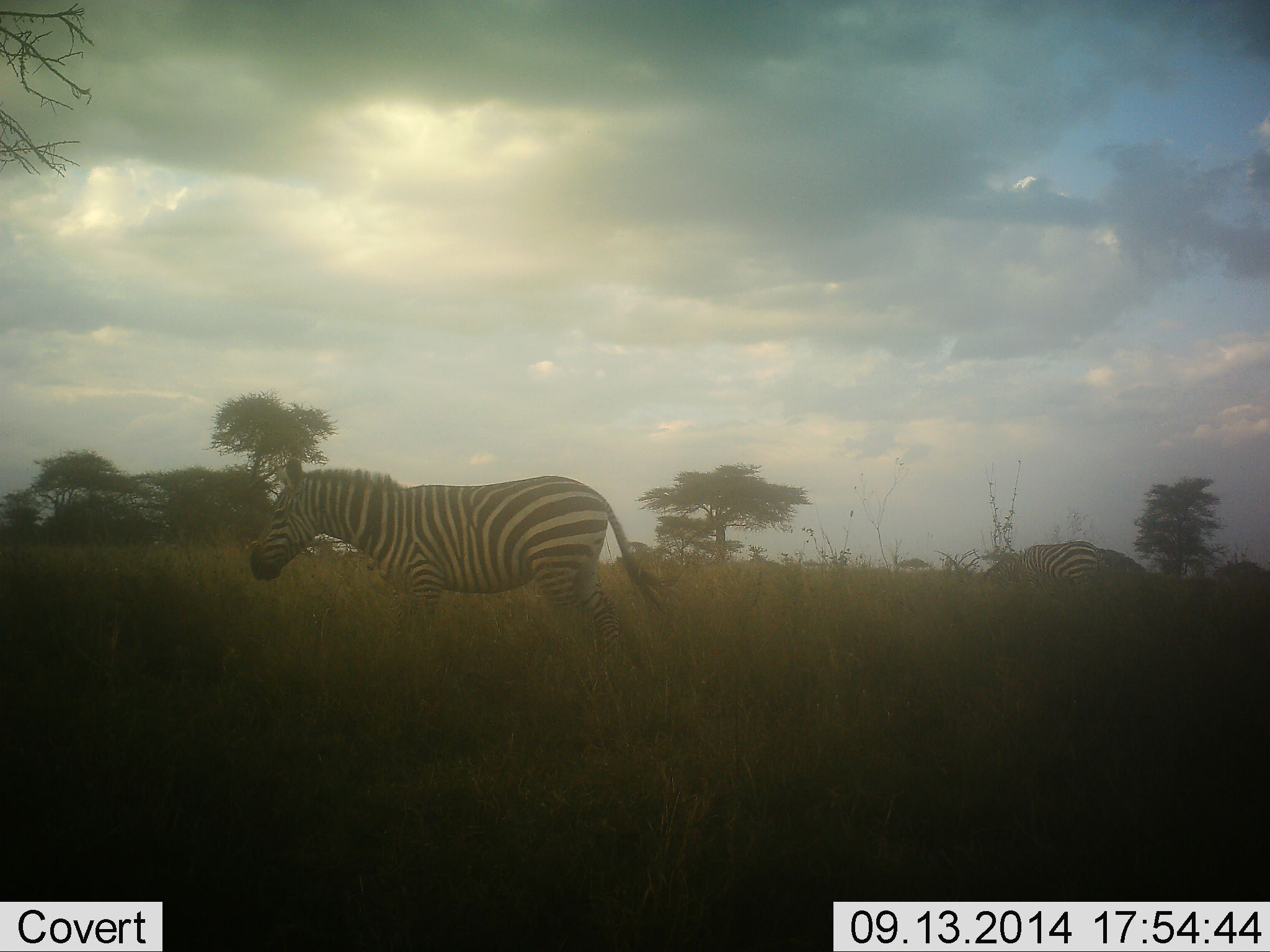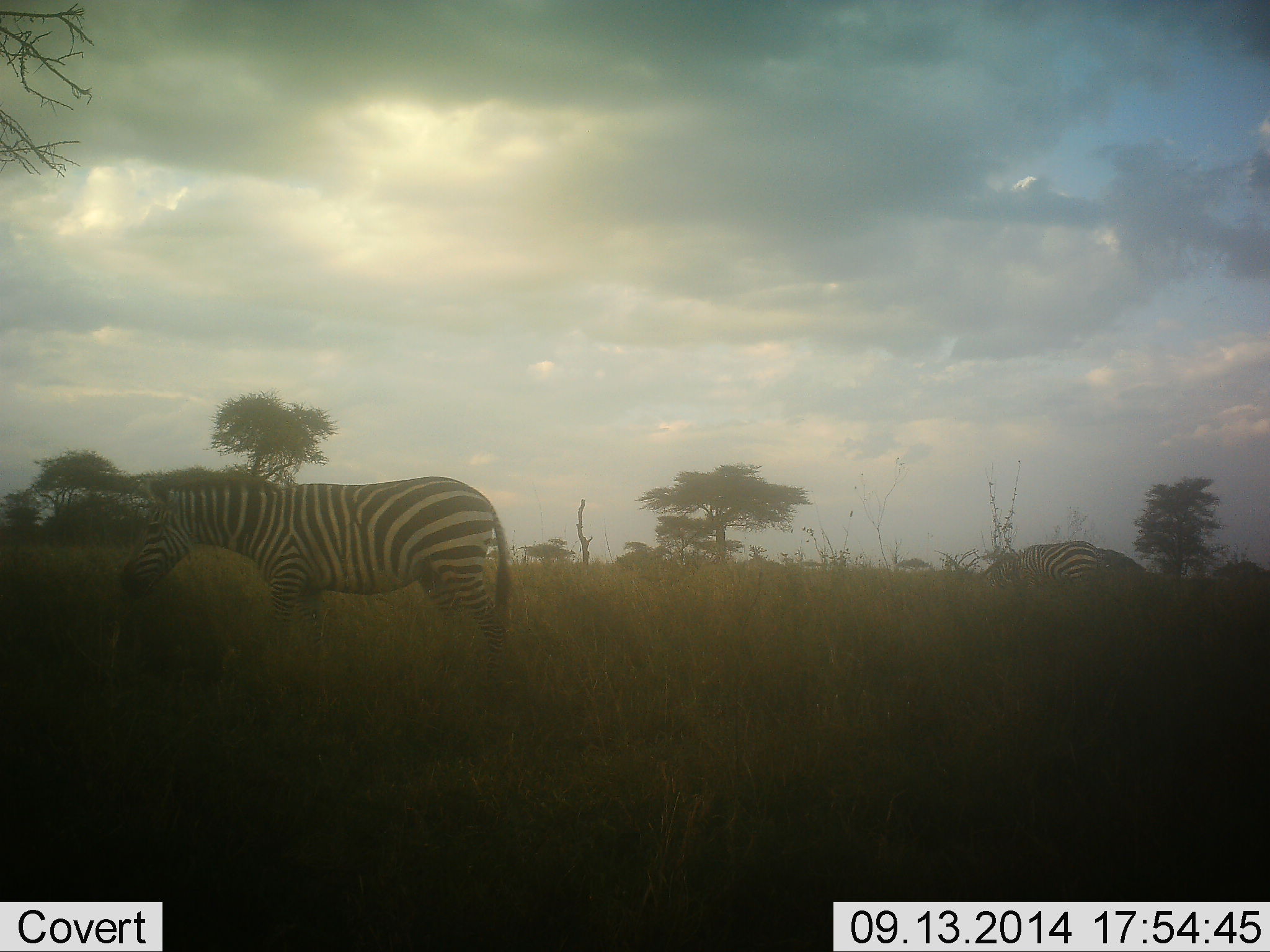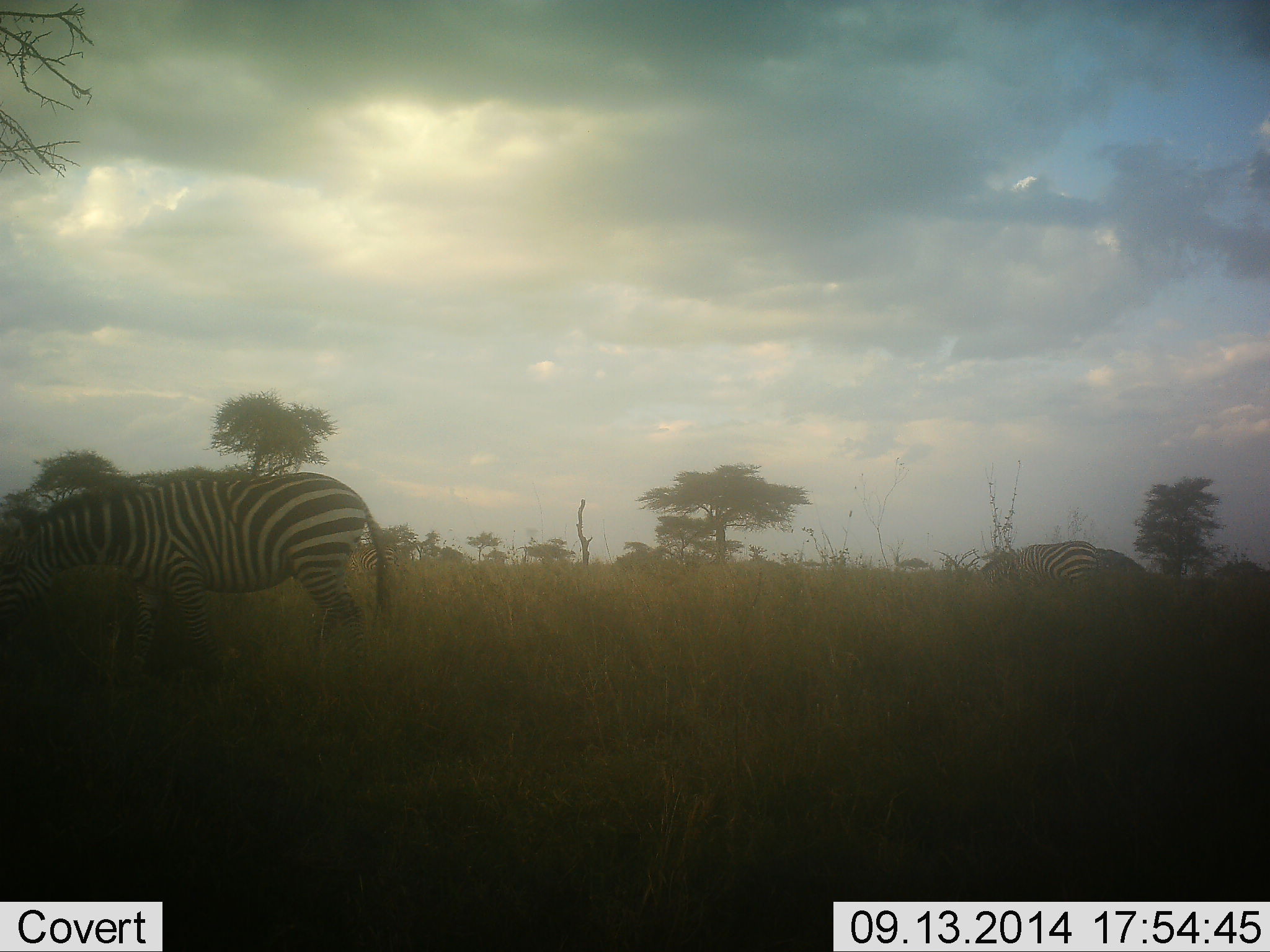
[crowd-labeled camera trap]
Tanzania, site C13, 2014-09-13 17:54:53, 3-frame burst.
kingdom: Animalia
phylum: Chordata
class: Mammalia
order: Perissodactyla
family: Equidae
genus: Equus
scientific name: Equus quagga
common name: plains zebra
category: zebra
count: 2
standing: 30%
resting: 0%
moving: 70%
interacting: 0%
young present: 0%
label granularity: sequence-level